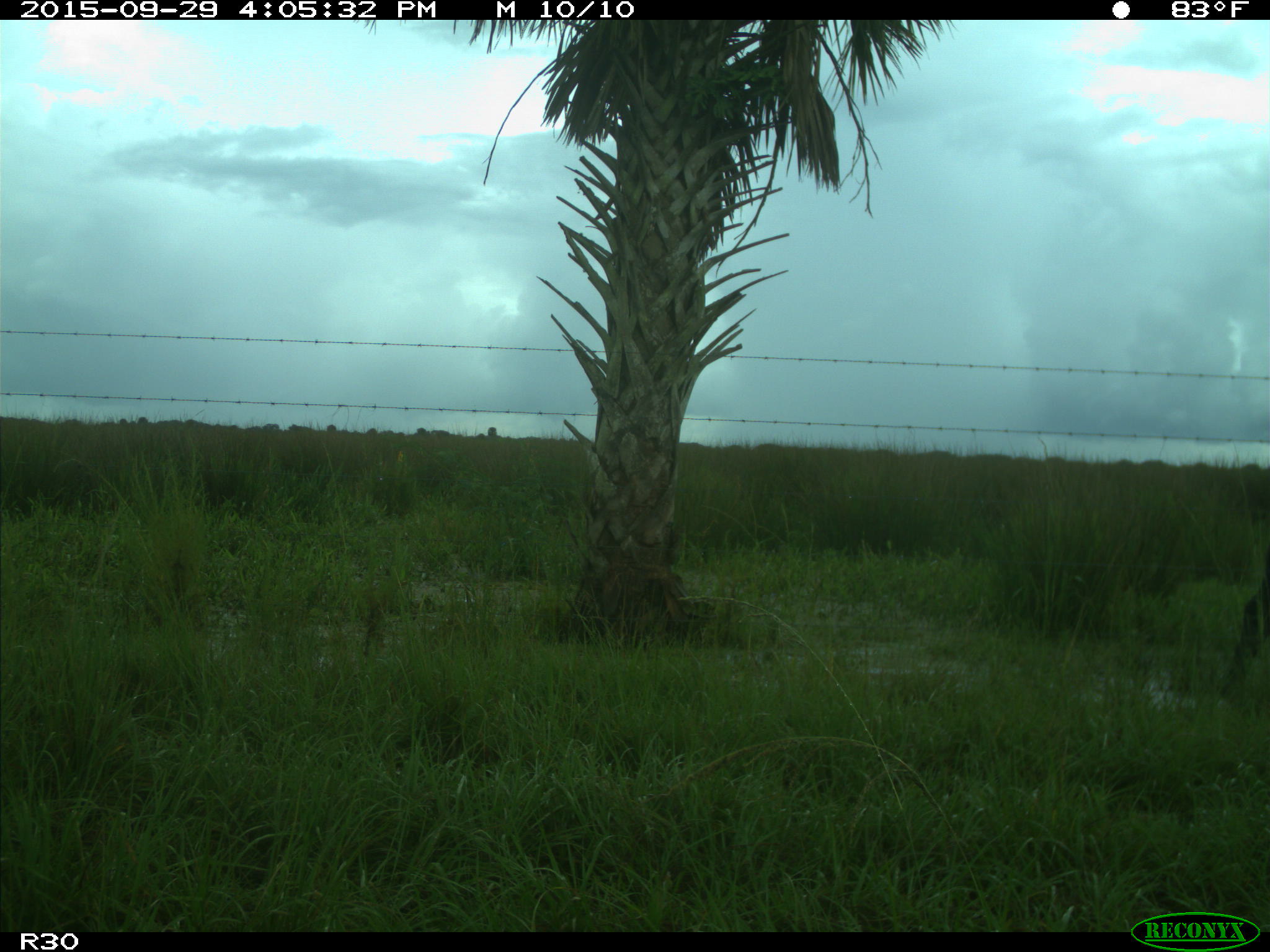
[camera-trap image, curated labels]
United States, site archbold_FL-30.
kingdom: Animalia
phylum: Chordata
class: Mammalia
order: Artiodactyla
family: Bovidae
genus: Bos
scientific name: Bos taurus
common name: domestic cow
Bos taurus (domestic cow).